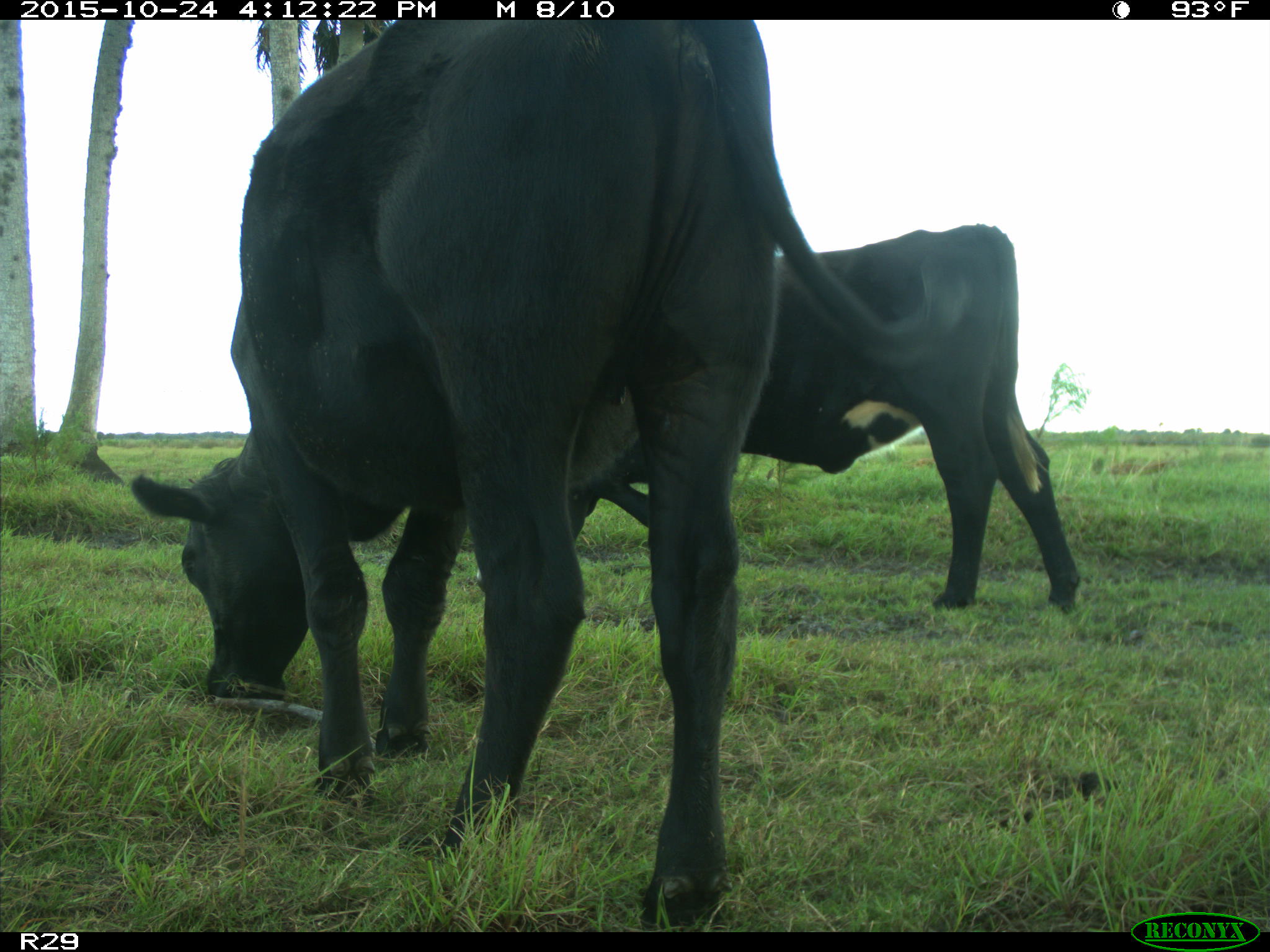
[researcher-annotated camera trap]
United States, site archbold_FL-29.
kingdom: Animalia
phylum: Chordata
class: Mammalia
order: Artiodactyla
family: Bovidae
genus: Bos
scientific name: Bos taurus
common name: domestic cow